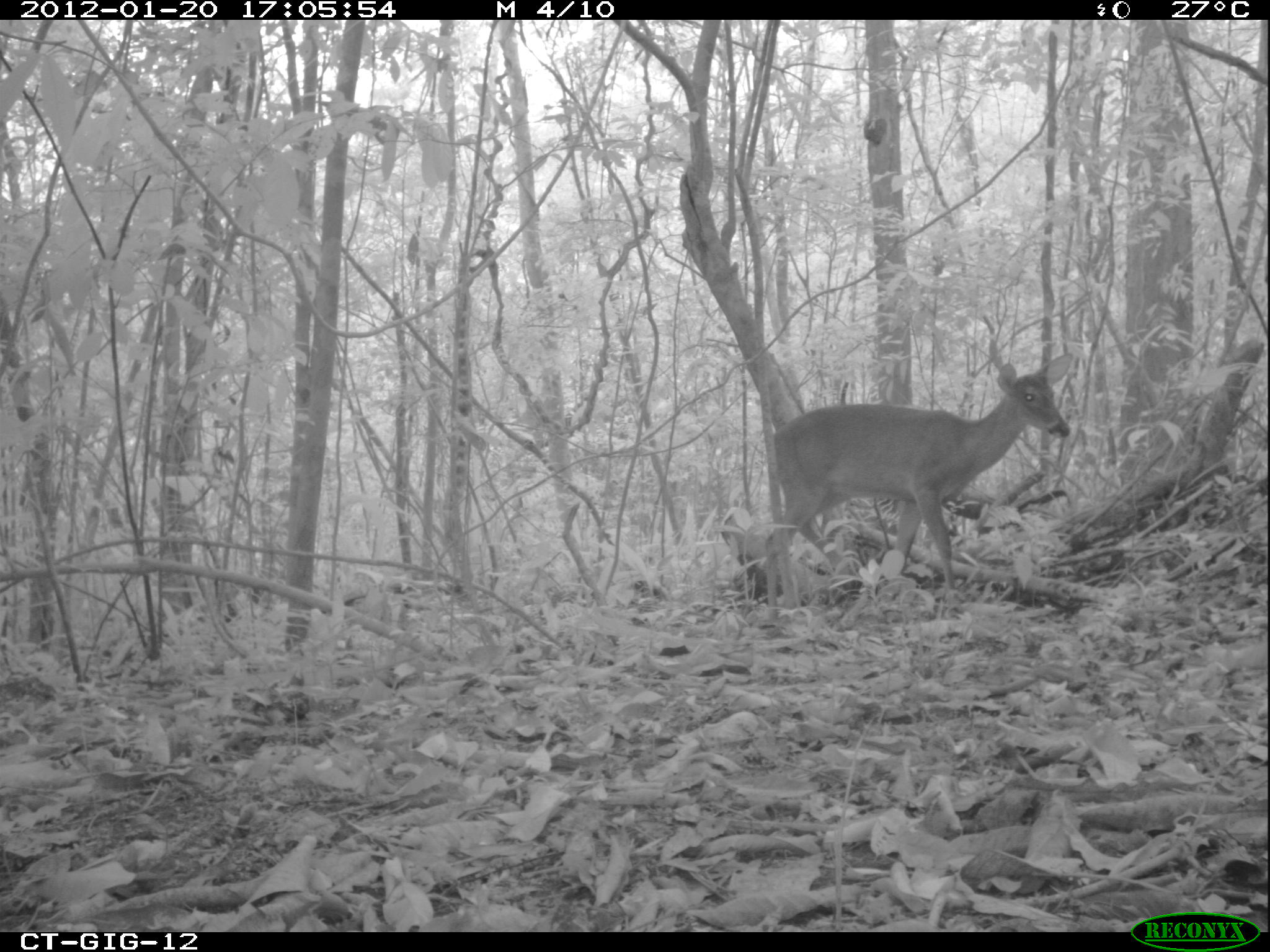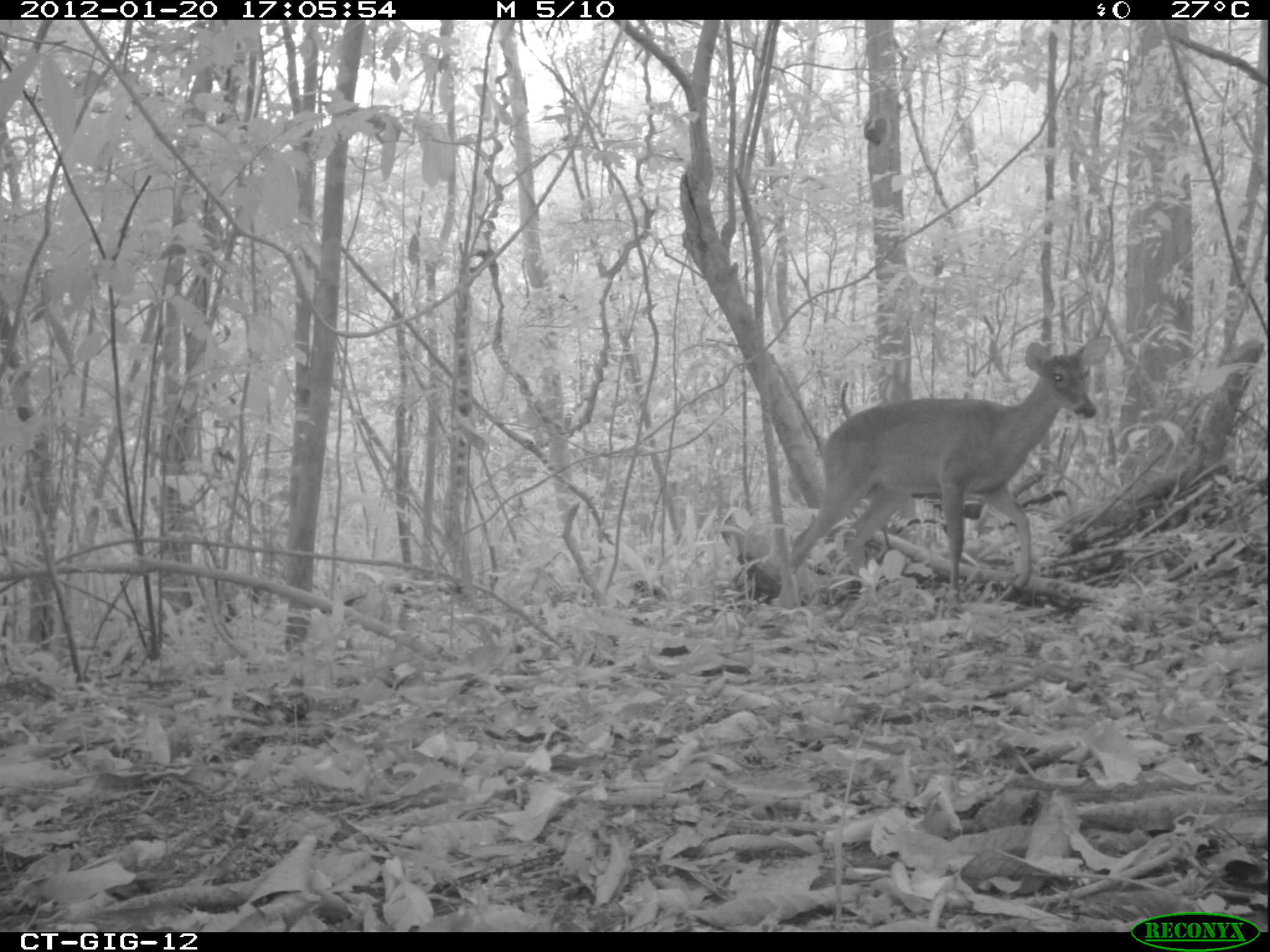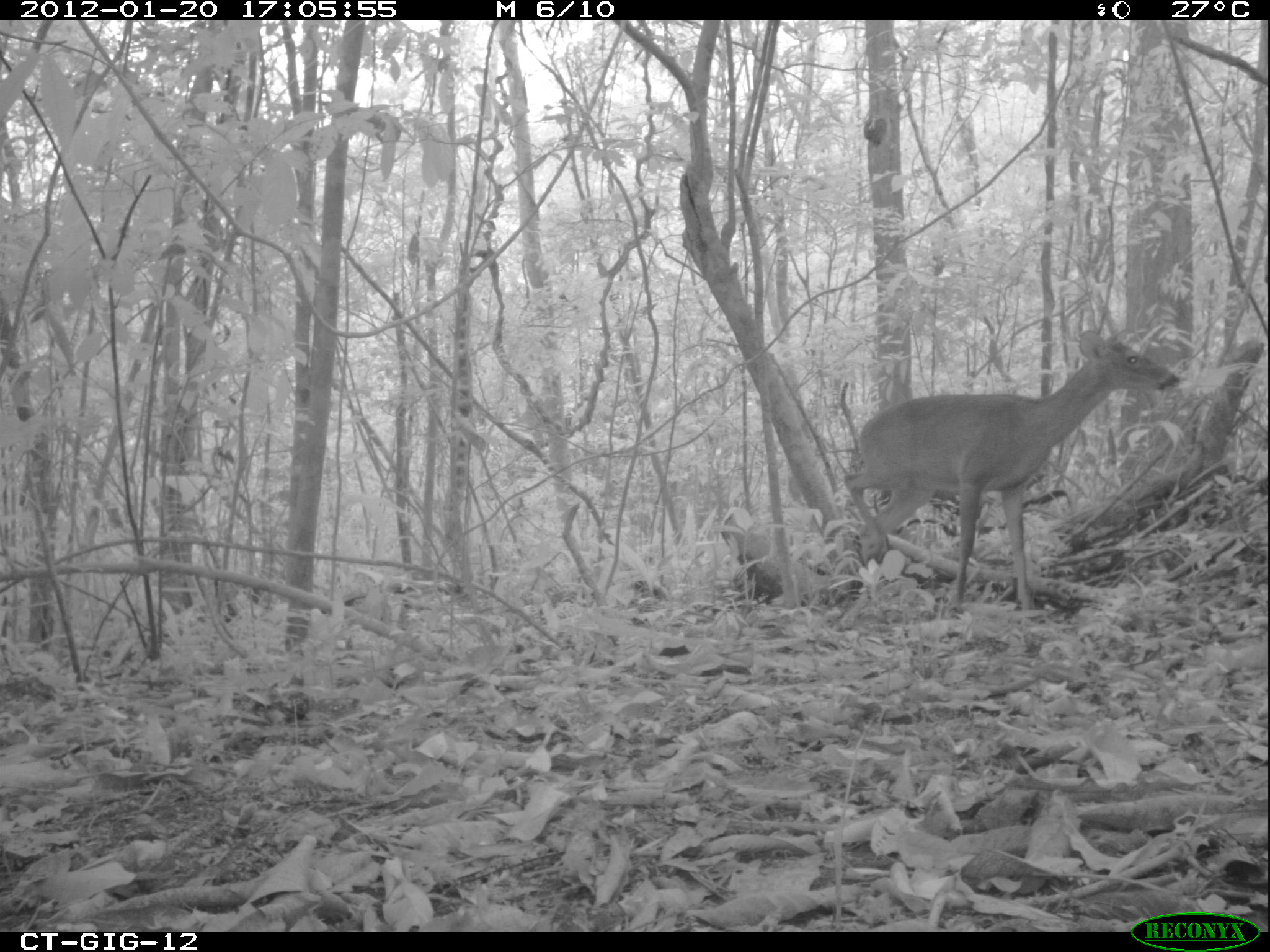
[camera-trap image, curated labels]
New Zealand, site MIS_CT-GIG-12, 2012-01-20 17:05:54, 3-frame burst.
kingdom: Animalia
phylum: Chordata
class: Mammalia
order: Artiodactyla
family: Cervidae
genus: Odocoileus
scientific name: Odocoileus virginianus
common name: white-tailed deer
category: white tailed deer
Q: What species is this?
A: White tailed deer (white-tailed deer) (Odocoileus virginianus).